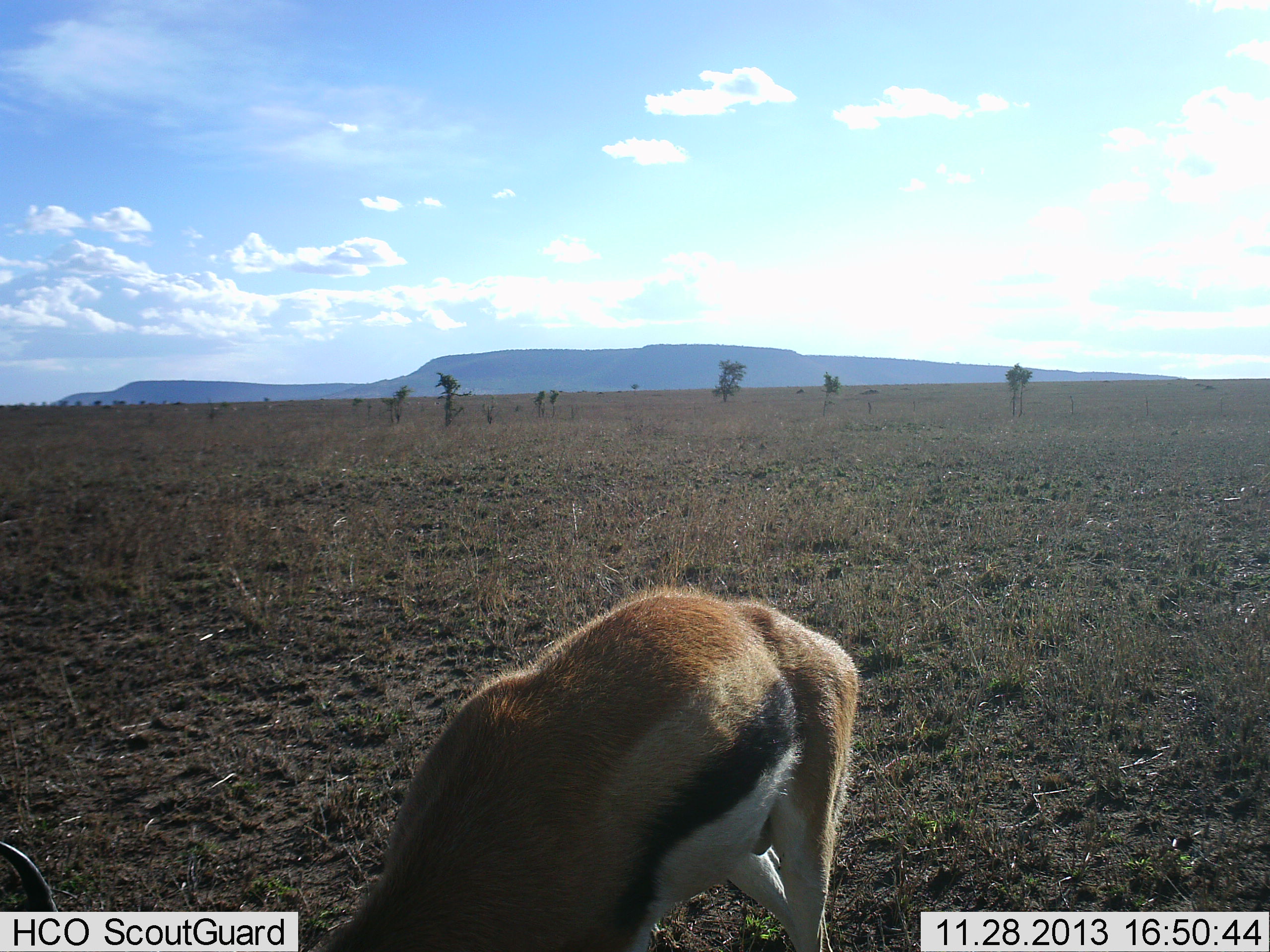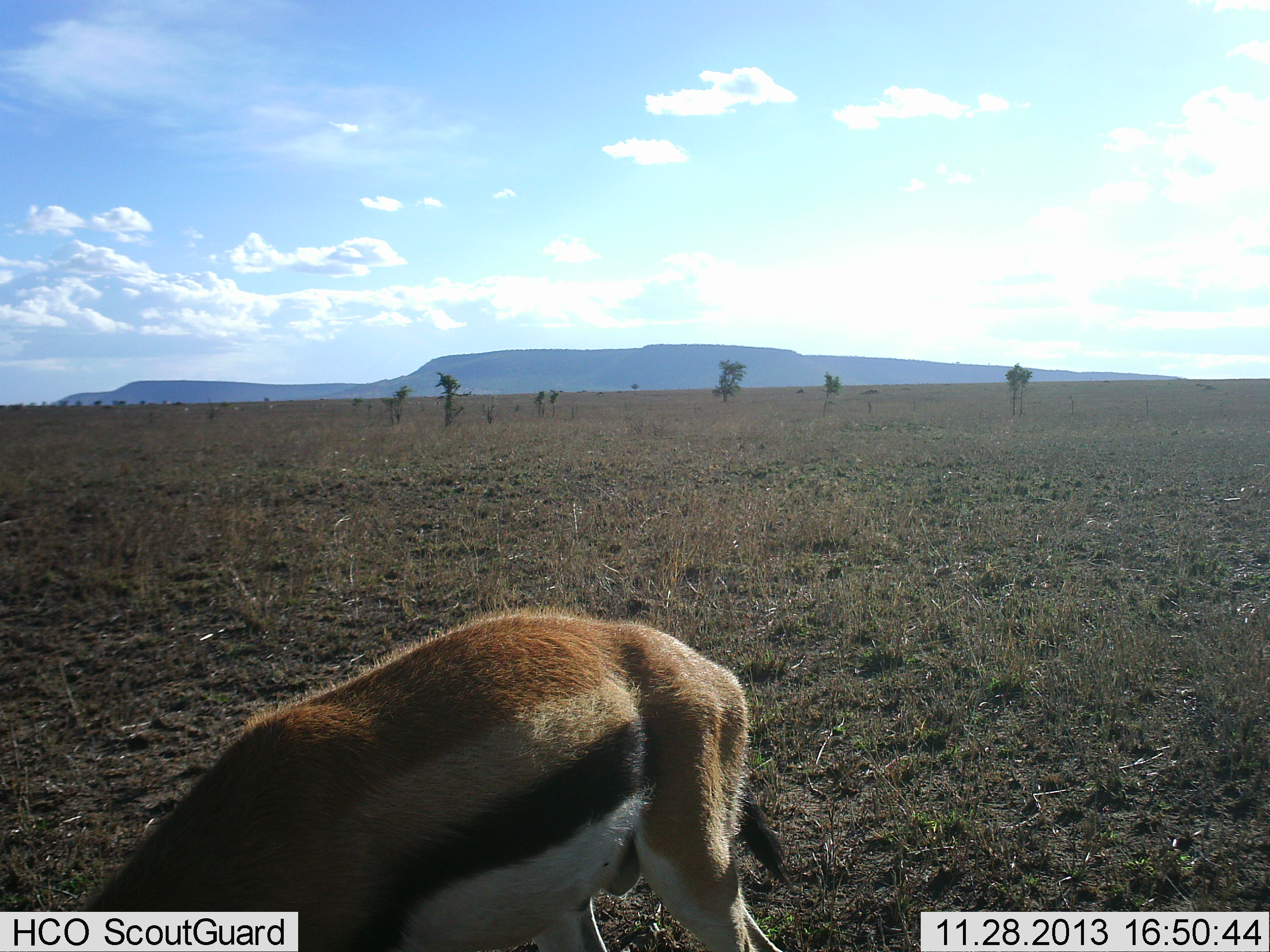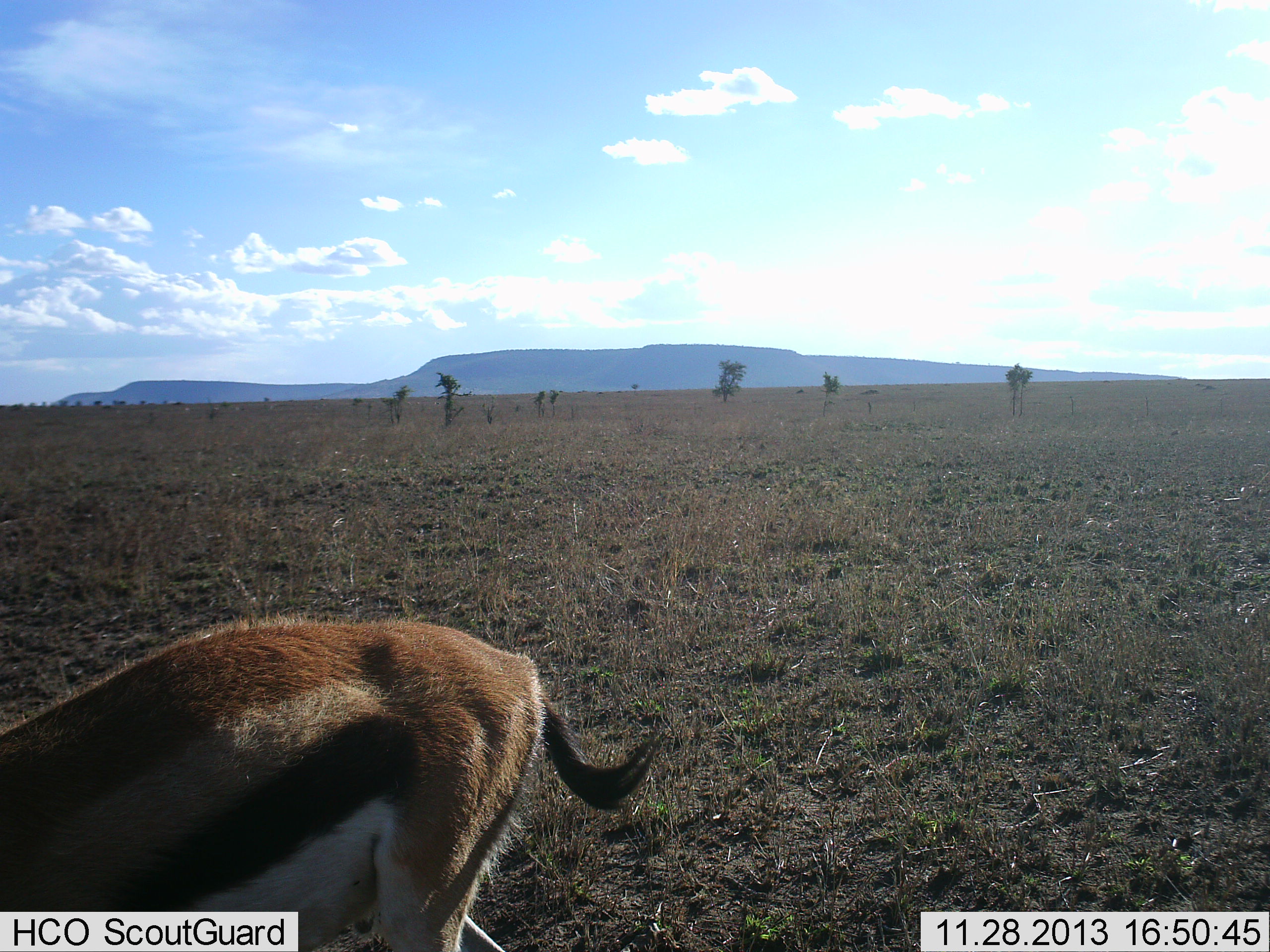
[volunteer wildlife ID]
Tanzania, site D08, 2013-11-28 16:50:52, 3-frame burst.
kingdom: Animalia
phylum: Chordata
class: Mammalia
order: Artiodactyla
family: Bovidae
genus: Eudorcas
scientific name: Eudorcas thomsonii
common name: thomson's gazelle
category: gazellethomsons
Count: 1.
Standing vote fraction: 10%.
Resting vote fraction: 0%.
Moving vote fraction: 30%.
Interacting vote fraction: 0%.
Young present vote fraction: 0%.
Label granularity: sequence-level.